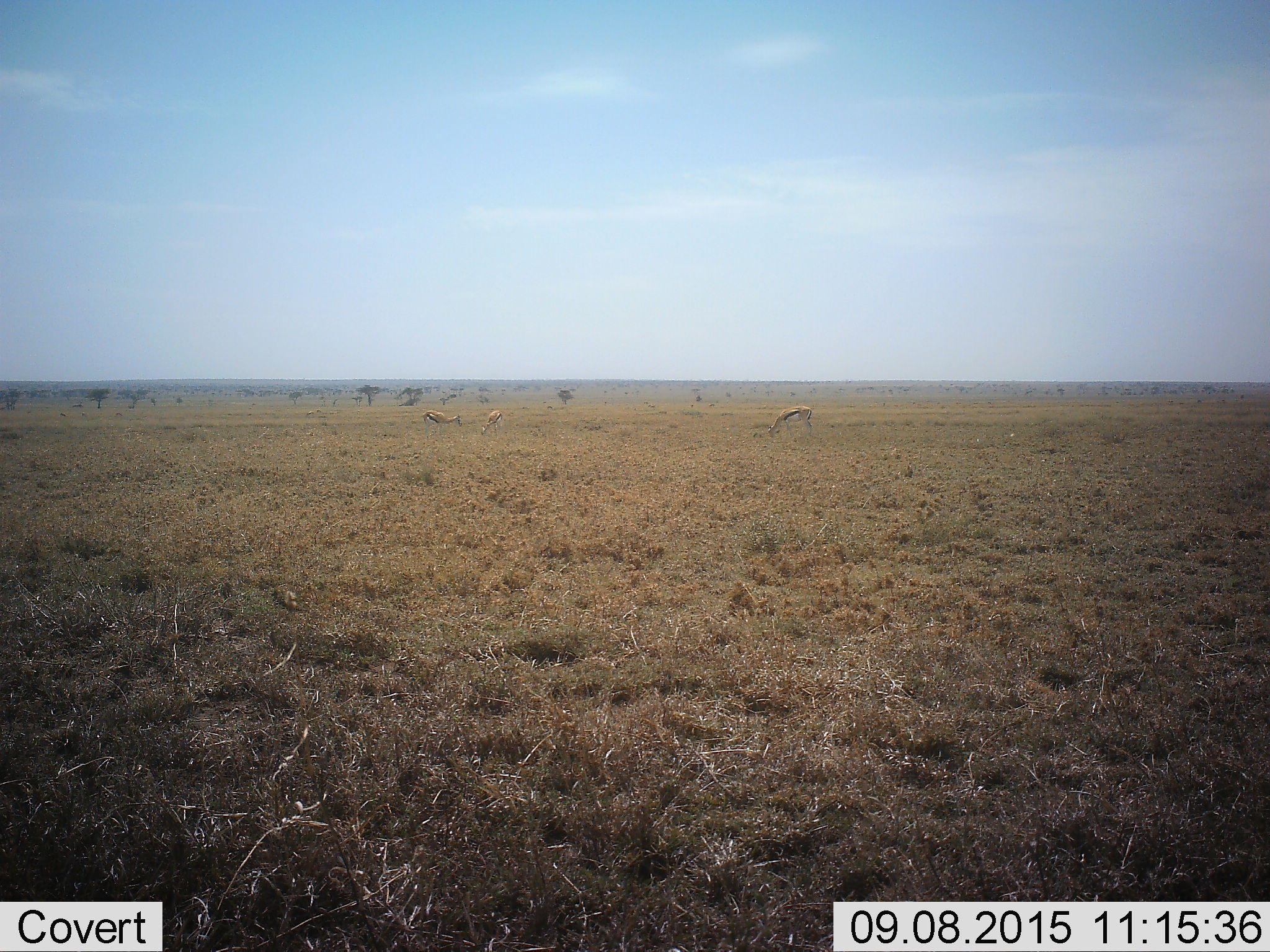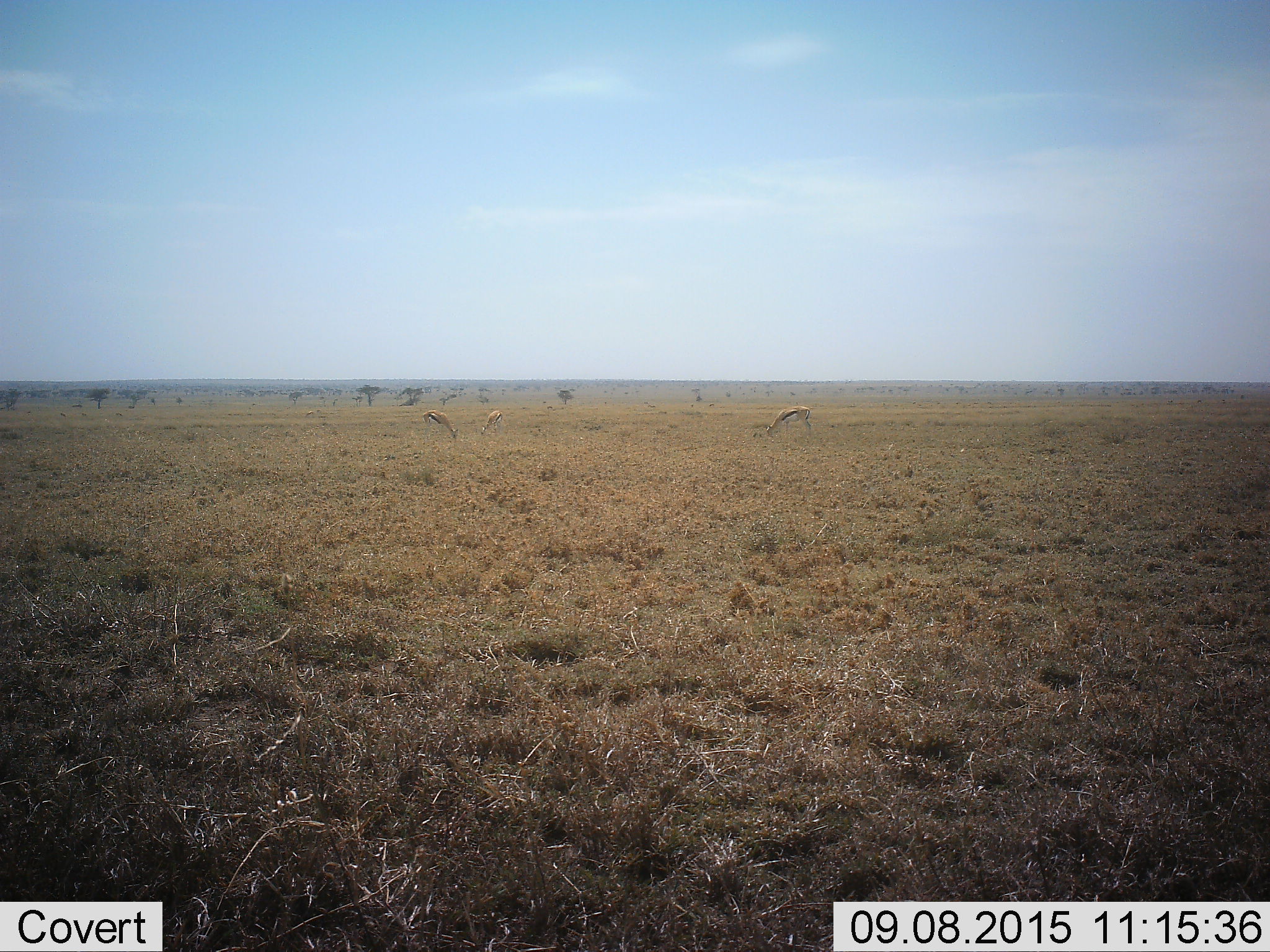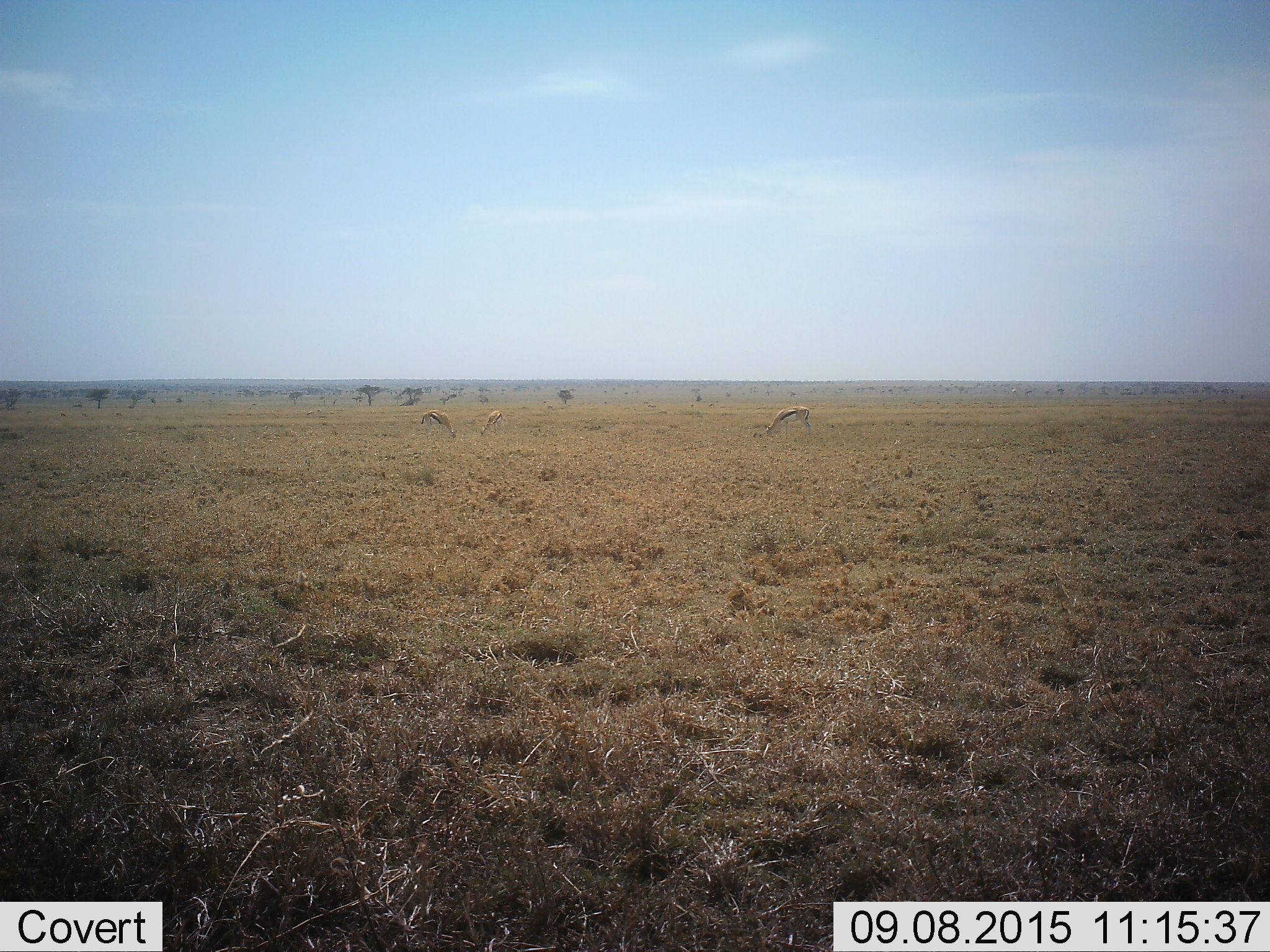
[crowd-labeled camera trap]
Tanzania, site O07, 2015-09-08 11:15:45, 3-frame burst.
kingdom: Animalia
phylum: Chordata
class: Mammalia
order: Artiodactyla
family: Bovidae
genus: Eudorcas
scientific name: Eudorcas thomsonii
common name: thomson's gazelle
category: gazellethomsons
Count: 3.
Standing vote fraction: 44%.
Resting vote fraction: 0%.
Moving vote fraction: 0%.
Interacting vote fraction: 0%.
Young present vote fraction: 11%.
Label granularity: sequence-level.